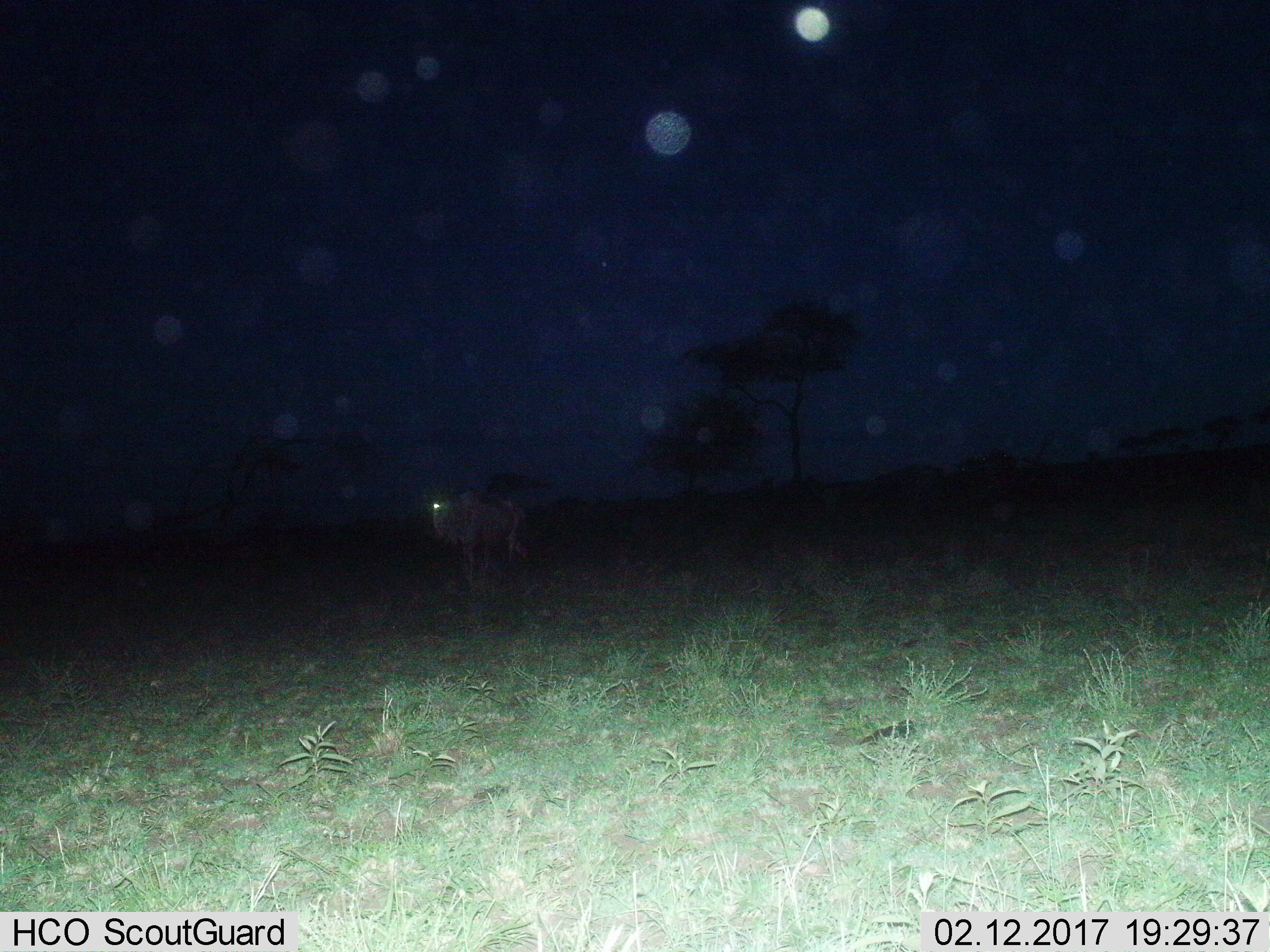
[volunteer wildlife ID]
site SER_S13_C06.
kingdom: Animalia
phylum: Chordata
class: Mammalia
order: Artiodactyla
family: Bovidae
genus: Connochaetes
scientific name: Connochaetes taurinus taurinus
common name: blue wildebeest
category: wildebeestblue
Wildebeestblue (blue wildebeest) (Connochaetes taurinus taurinus), count 1. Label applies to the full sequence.